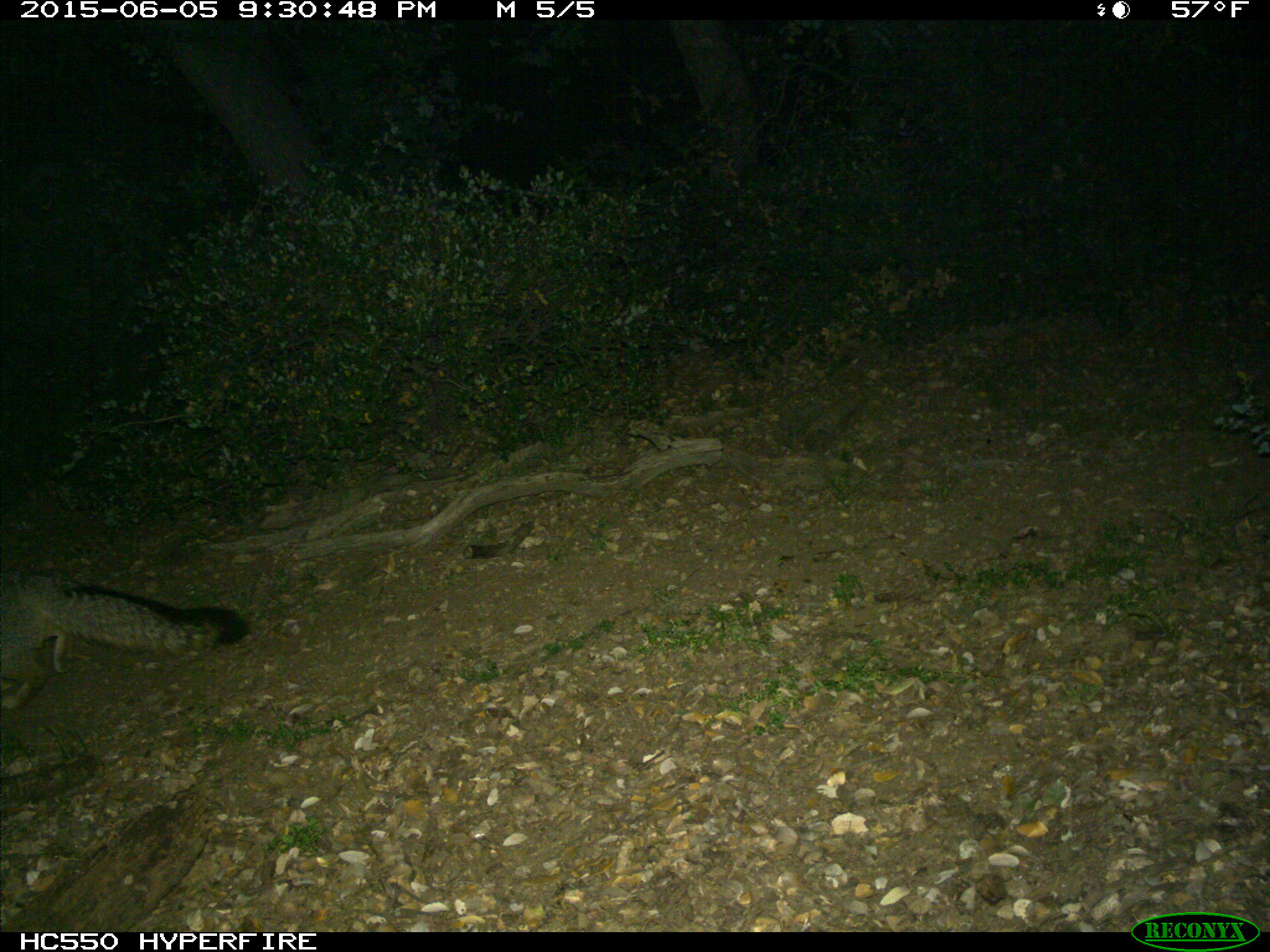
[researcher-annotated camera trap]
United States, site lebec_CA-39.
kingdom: Animalia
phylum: Chordata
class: Mammalia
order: Carnivora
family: Canidae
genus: Urocyon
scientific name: Urocyon cinereoargenteus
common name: gray fox